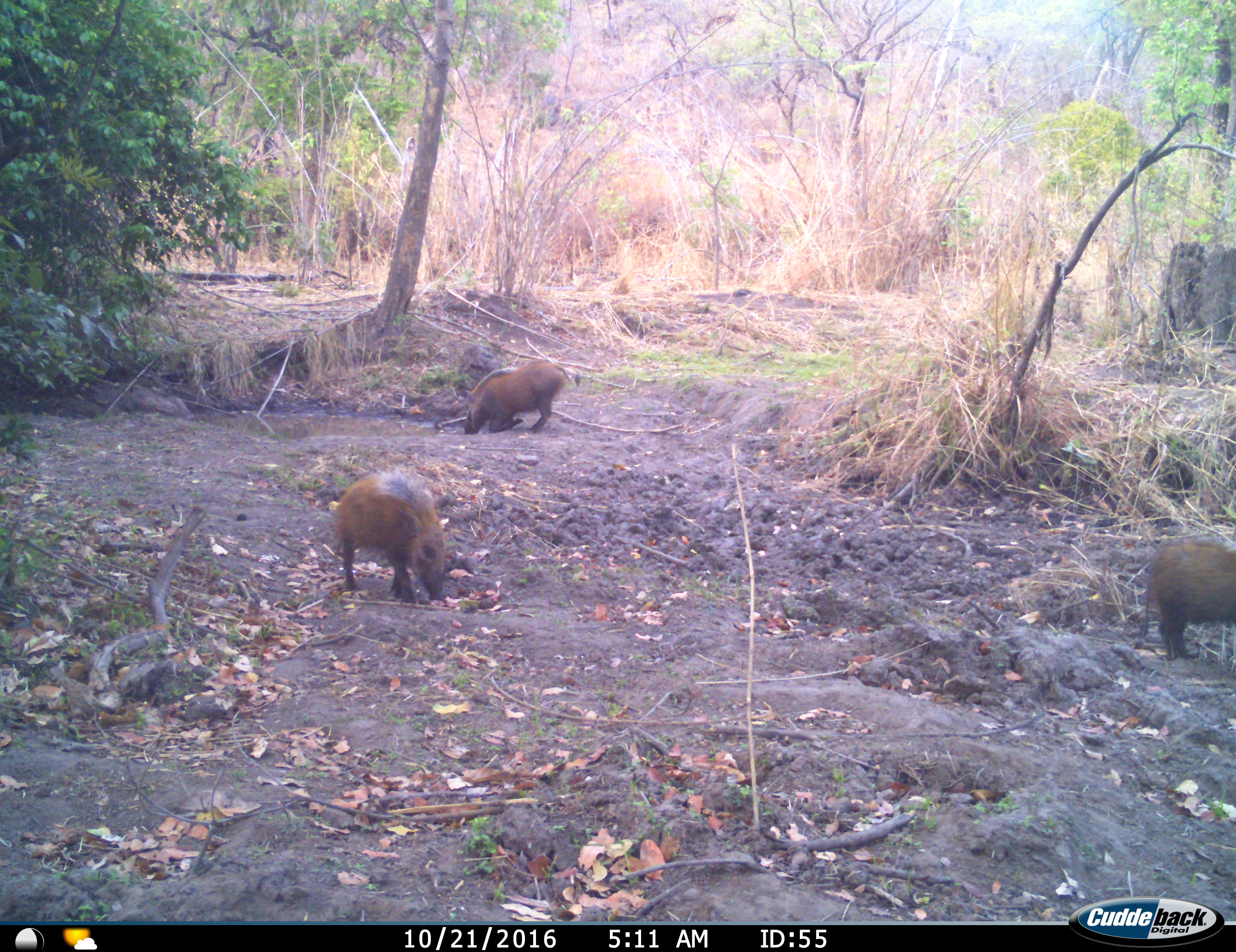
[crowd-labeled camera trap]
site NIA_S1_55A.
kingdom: Animalia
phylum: Chordata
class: Mammalia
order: Artiodactyla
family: Suidae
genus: Potamochoerus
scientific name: Potamochoerus larvatus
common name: bushpig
Bushpig (Potamochoerus larvatus), count 3. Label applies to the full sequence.